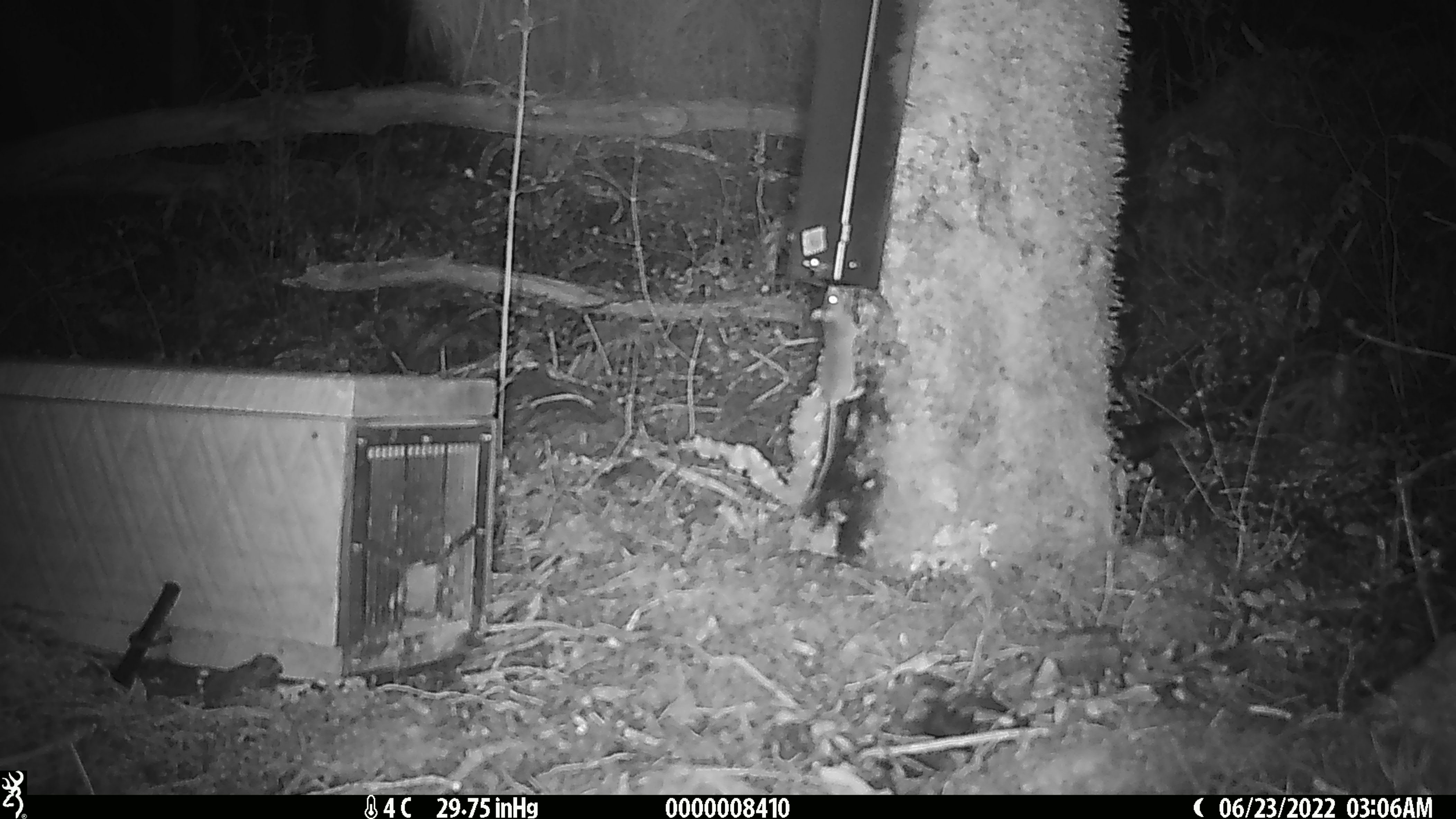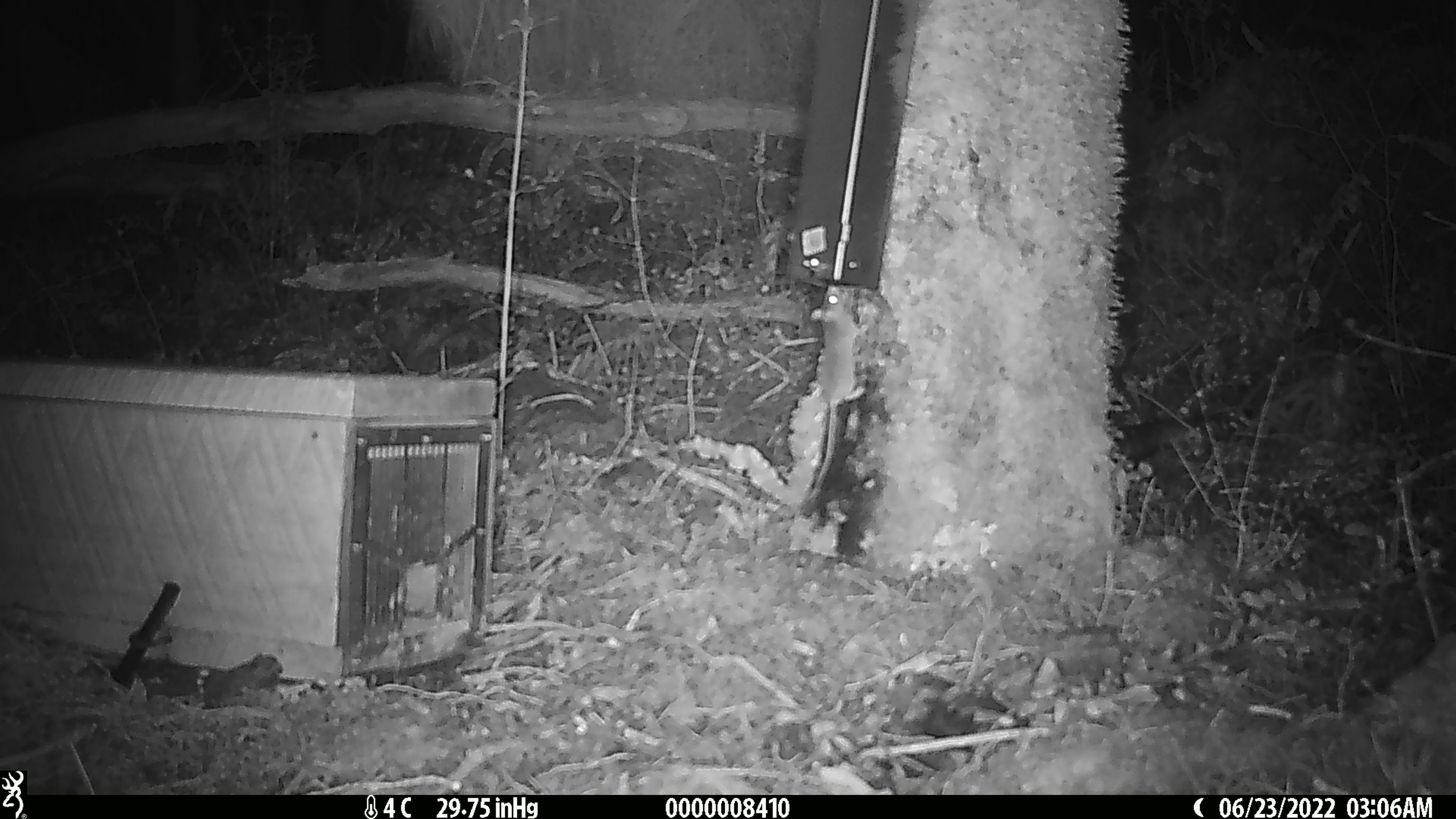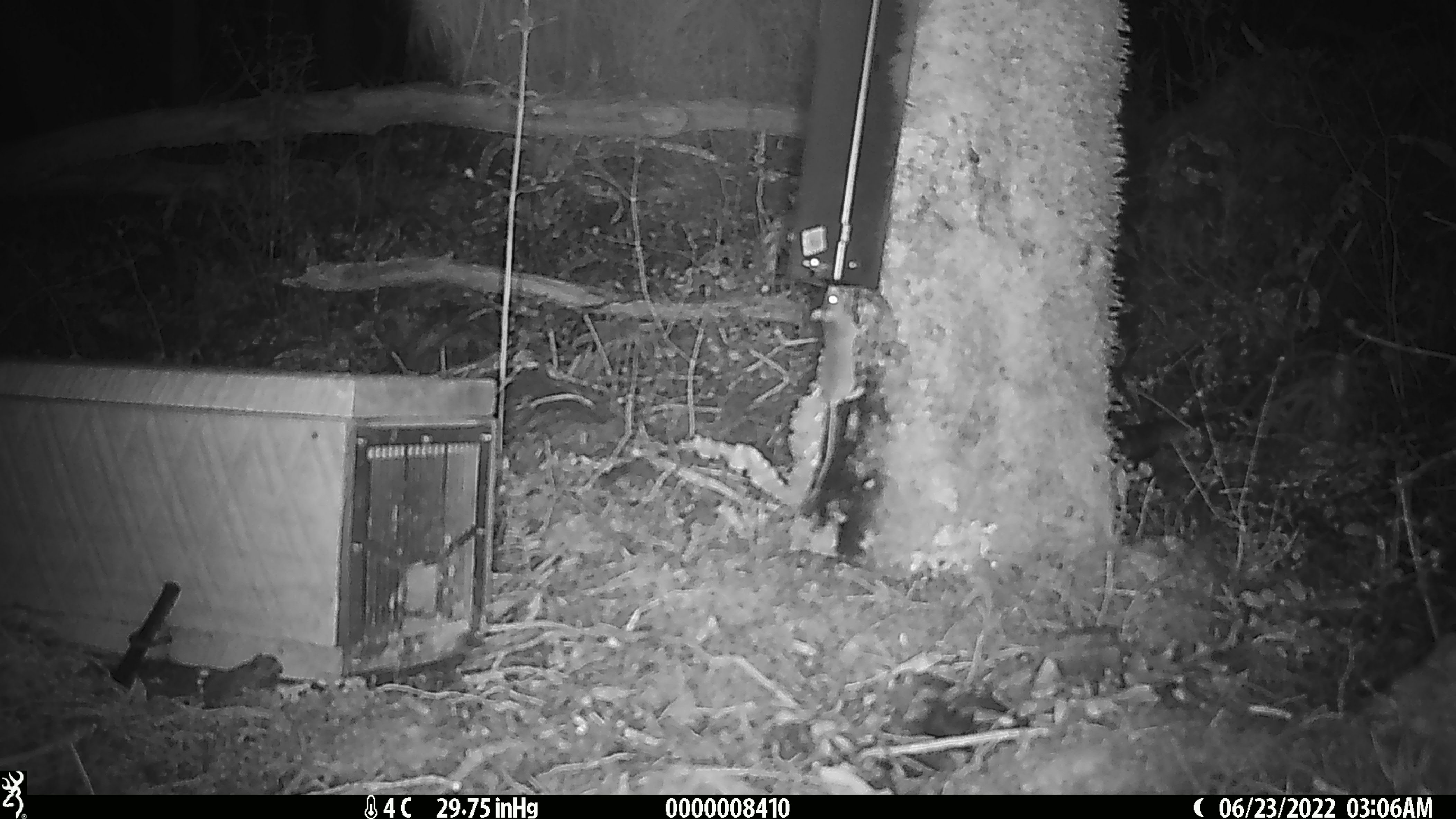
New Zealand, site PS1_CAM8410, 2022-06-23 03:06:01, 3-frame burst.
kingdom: Animalia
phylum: Chordata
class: Mammalia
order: Rodentia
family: Muridae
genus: Mus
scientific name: Mus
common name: mouse